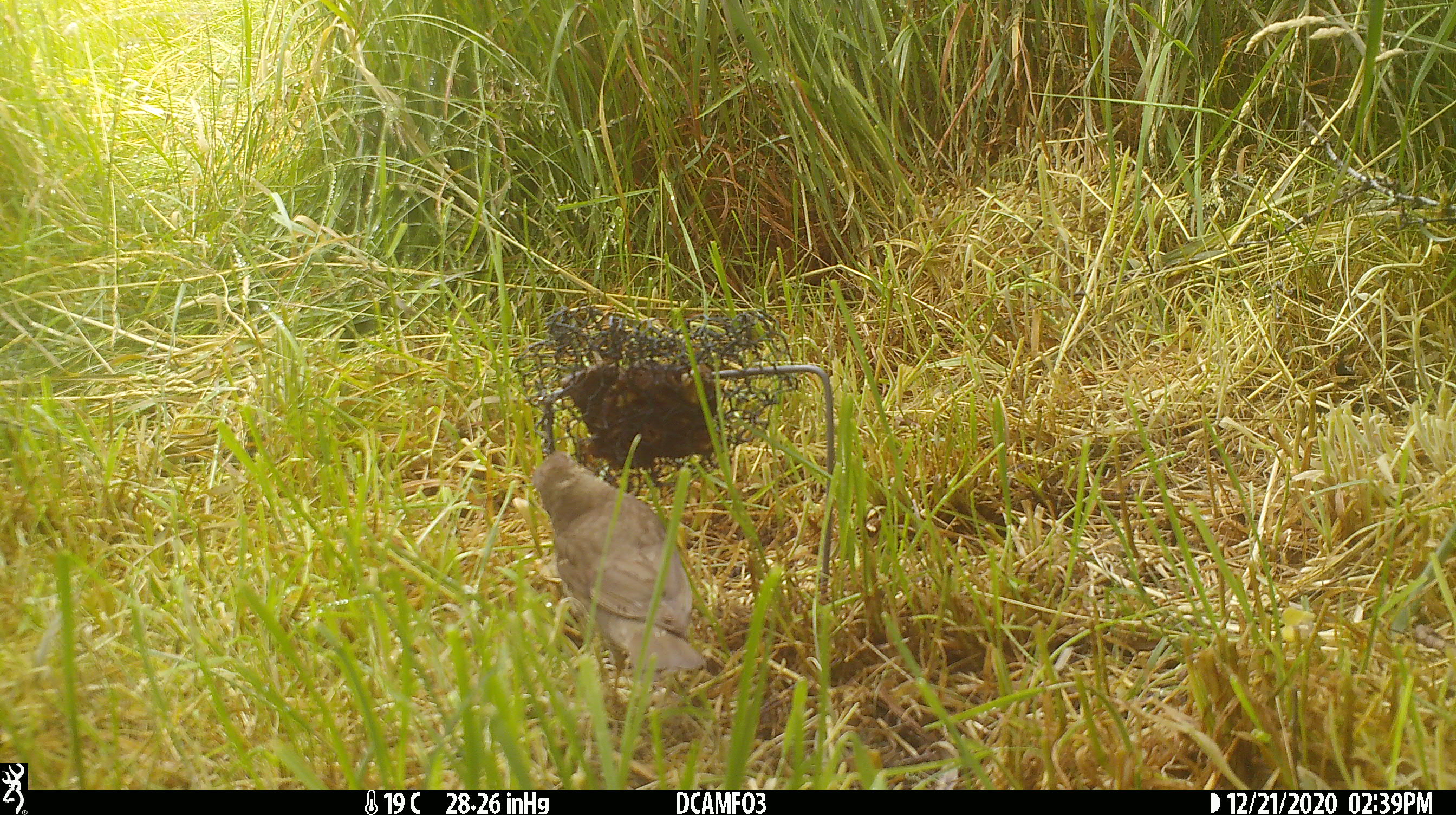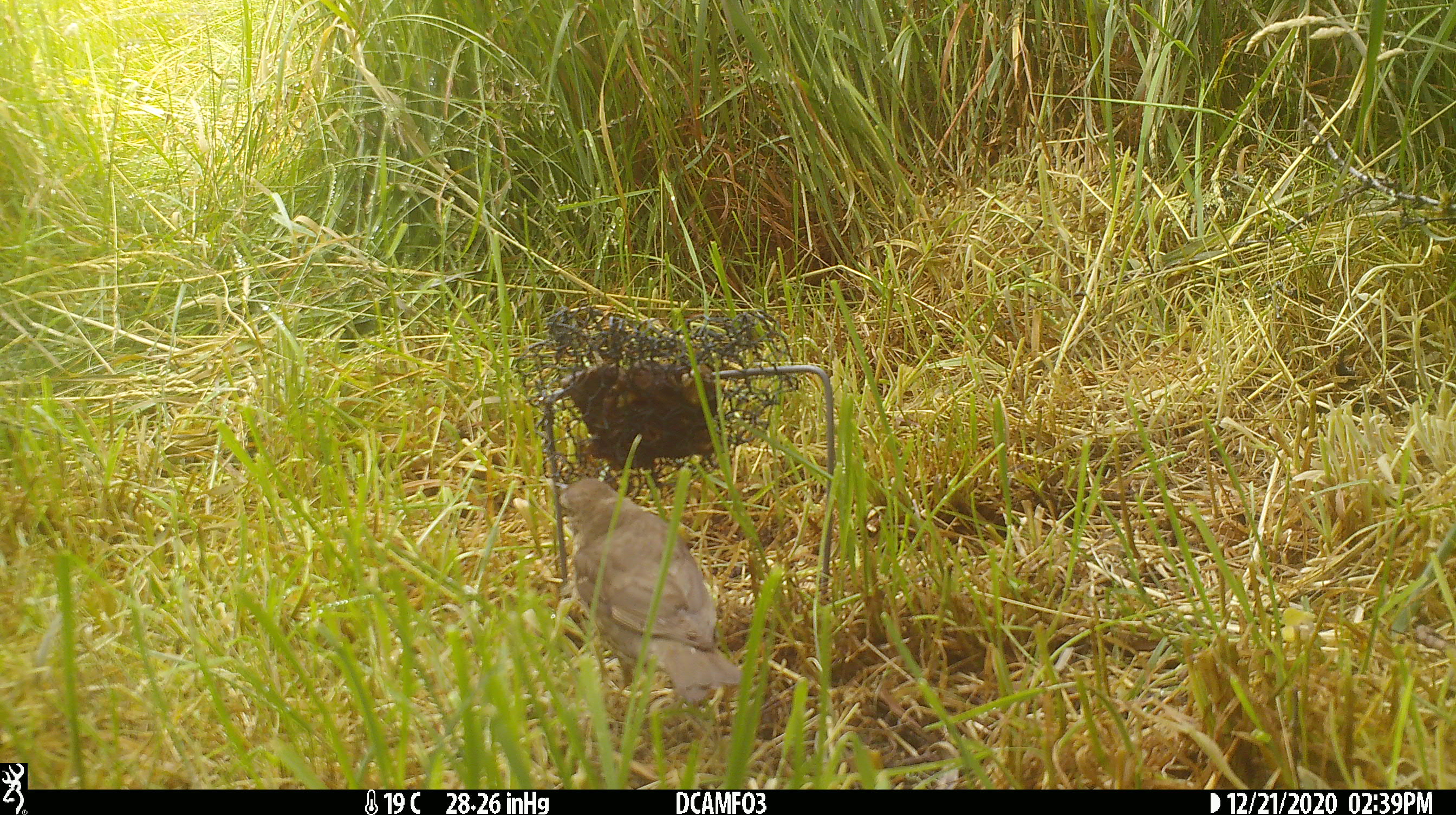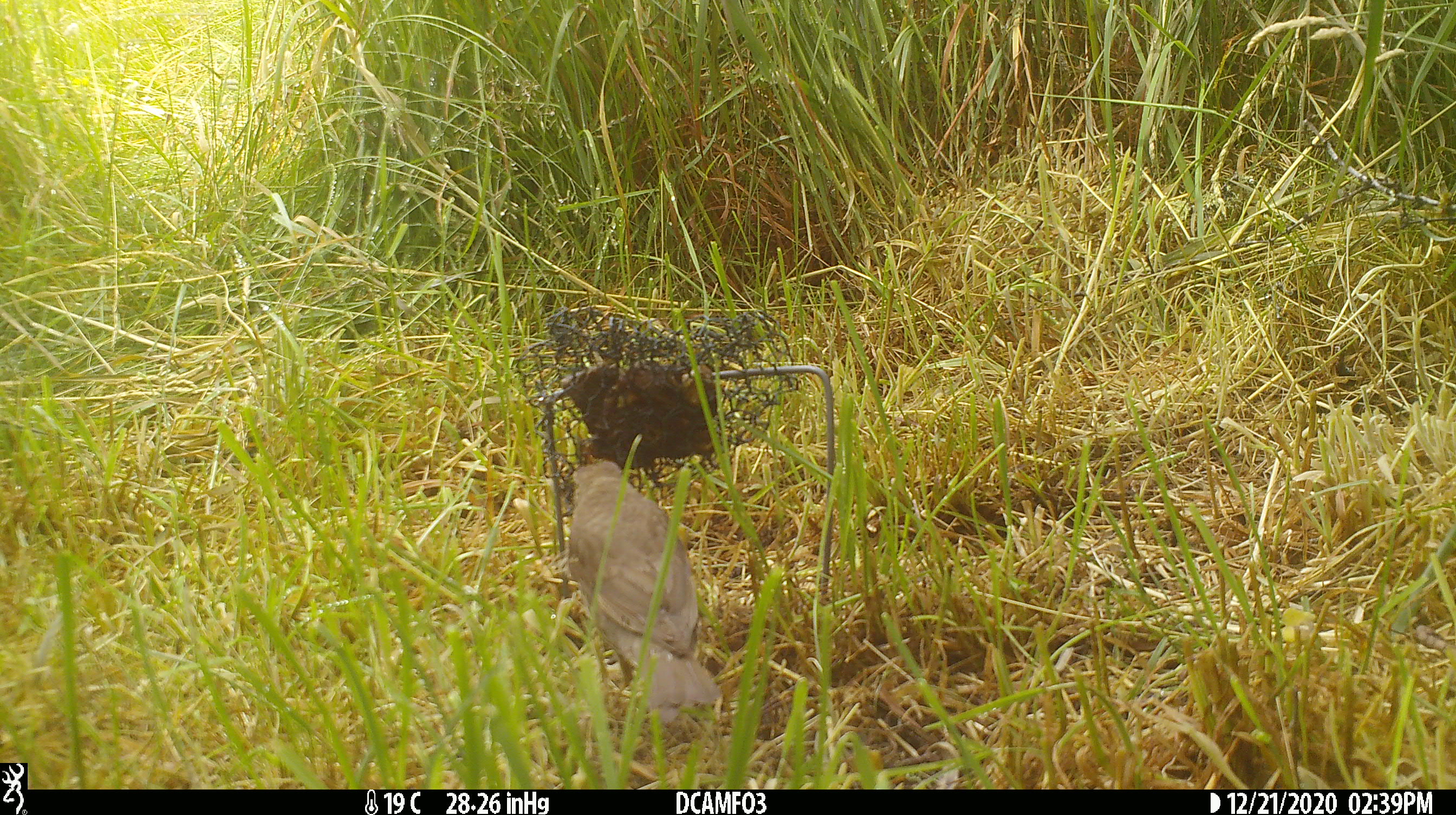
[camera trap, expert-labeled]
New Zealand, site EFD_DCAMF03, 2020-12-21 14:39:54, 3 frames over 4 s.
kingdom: Animalia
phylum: Chordata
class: Aves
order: Passeriformes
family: Turdidae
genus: Turdus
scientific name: Turdus merula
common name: eurasian blackbird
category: blackbird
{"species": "blackbird (eurasian blackbird) (Turdus merula)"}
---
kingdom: Animalia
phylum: Chordata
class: Aves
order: Passeriformes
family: Turdidae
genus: Turdus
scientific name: Turdus philomelos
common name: song thrush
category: thrush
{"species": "thrush (song thrush) (Turdus philomelos)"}